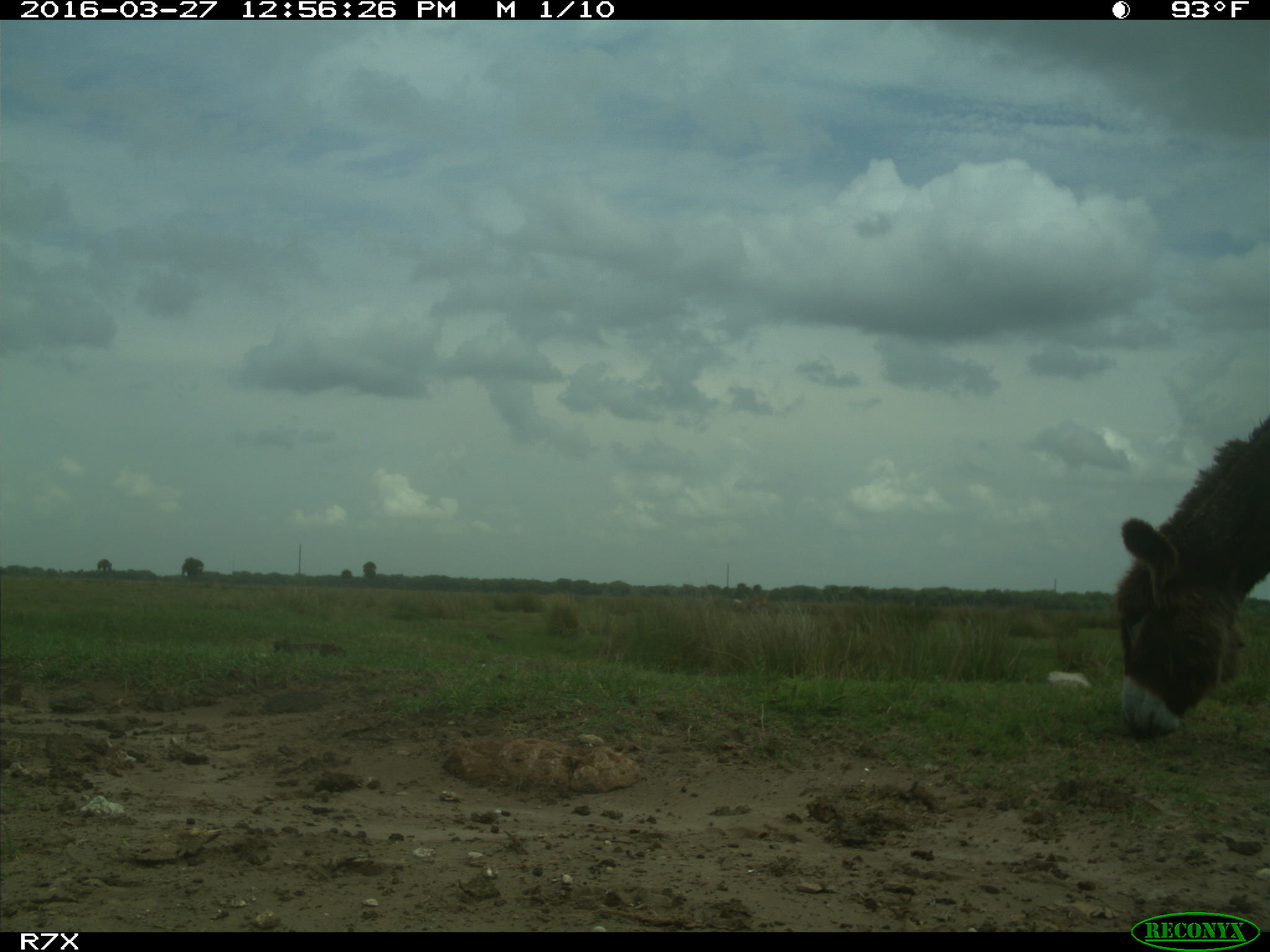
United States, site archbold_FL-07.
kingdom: Animalia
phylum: Chordata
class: Mammalia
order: Artiodactyla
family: Bovidae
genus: Bos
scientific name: Bos taurus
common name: domestic cow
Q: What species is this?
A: Bos taurus (domestic cow).